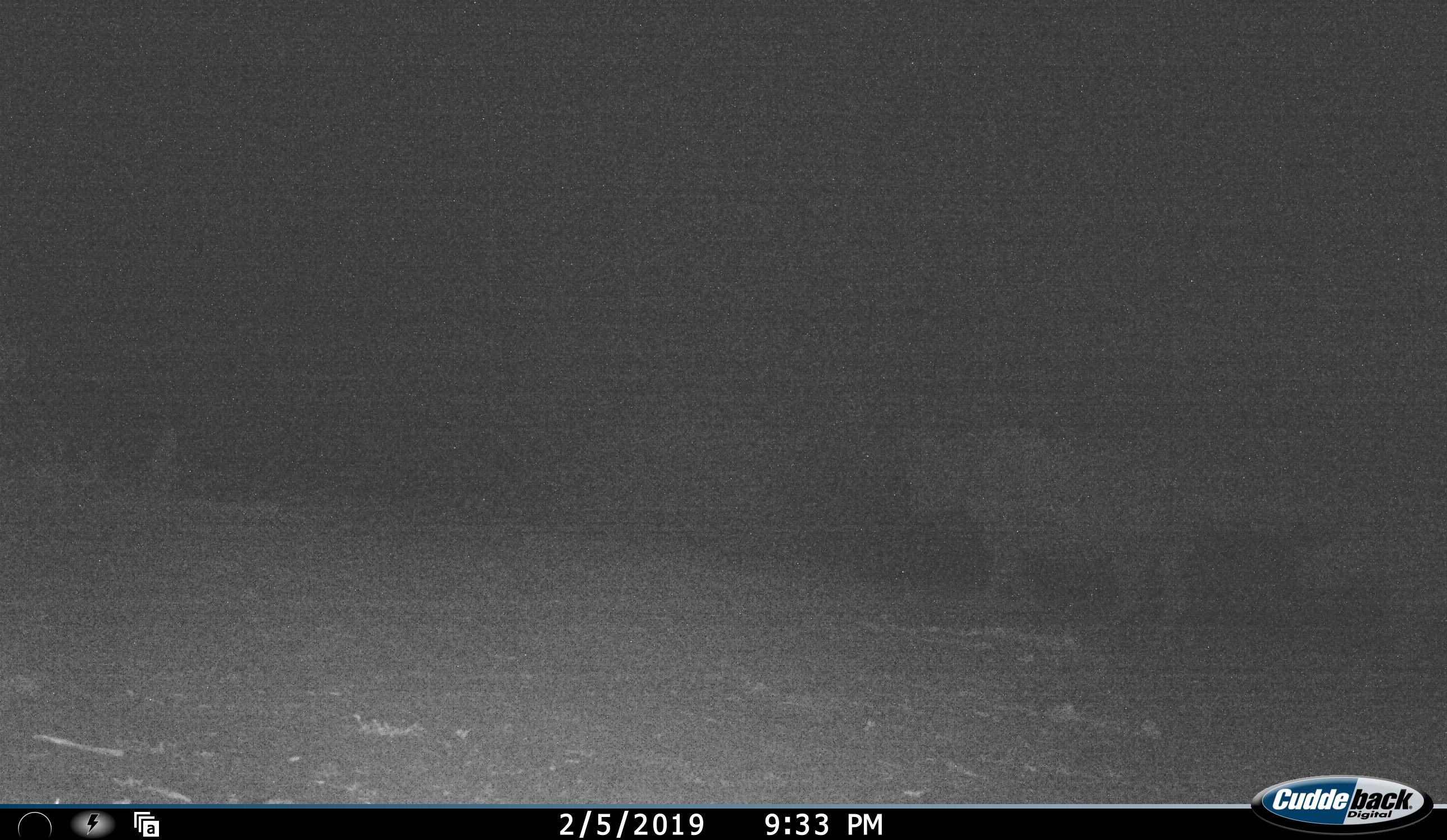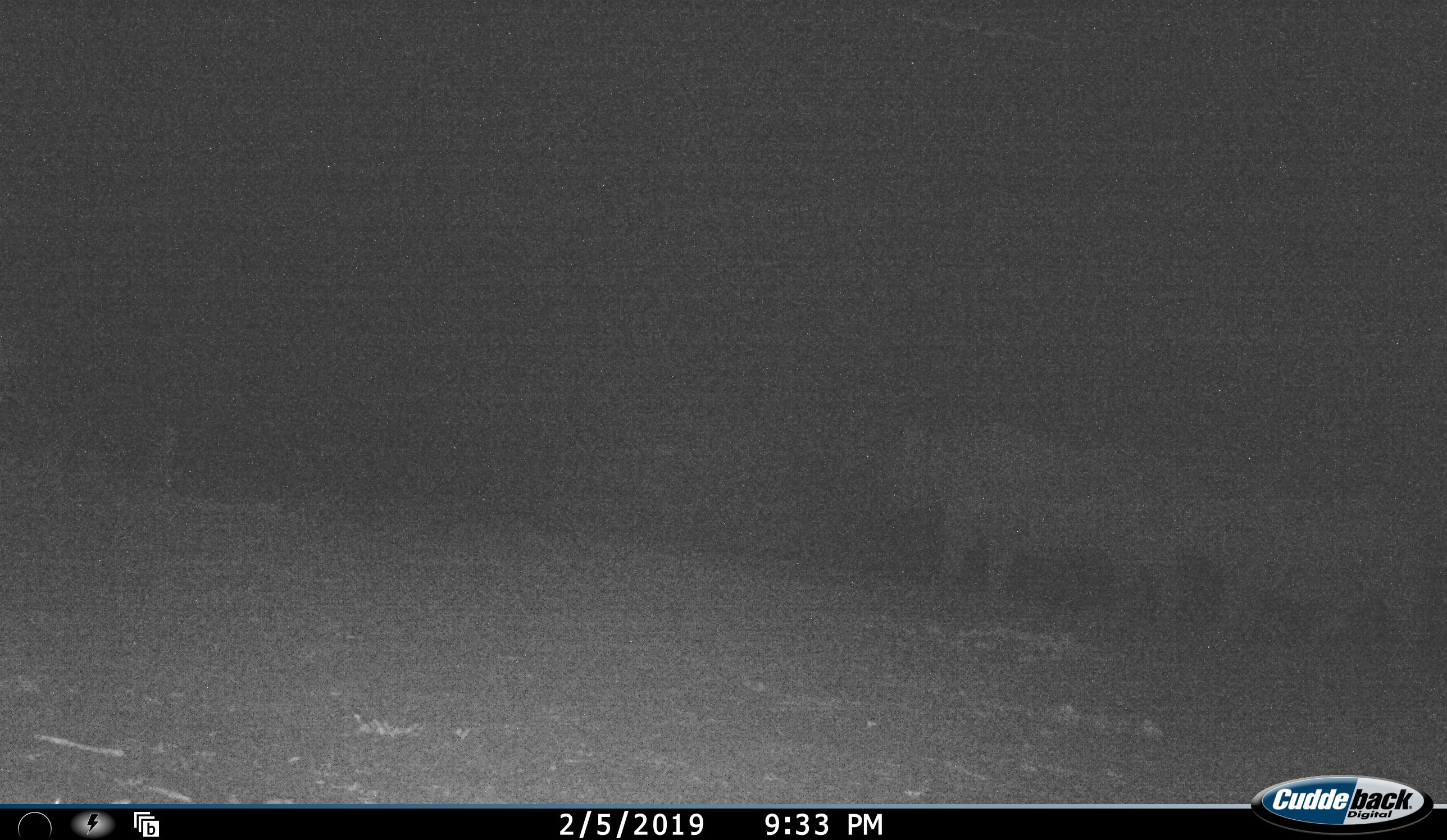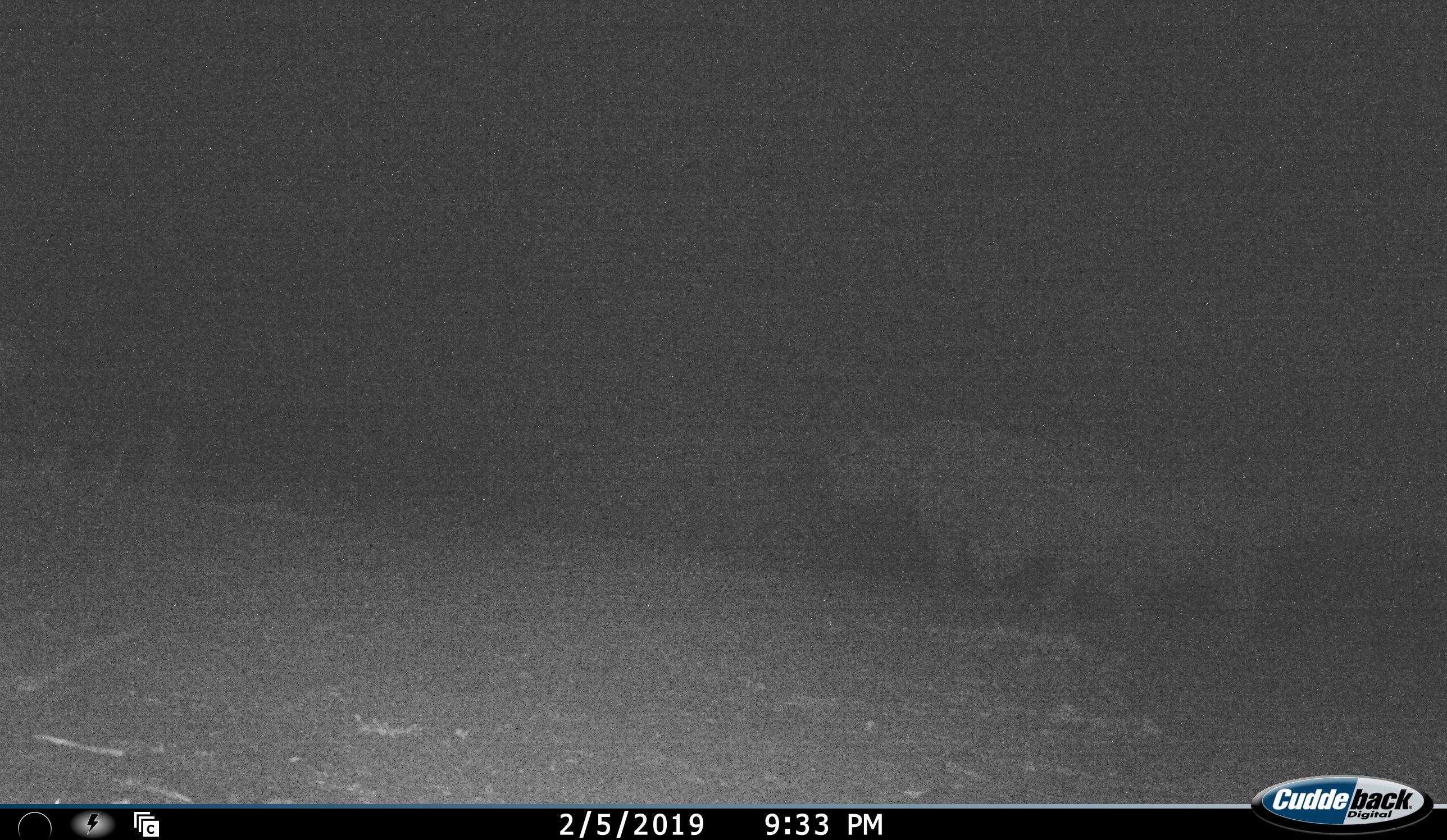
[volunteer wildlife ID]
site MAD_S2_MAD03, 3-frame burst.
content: unidentified animal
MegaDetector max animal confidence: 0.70